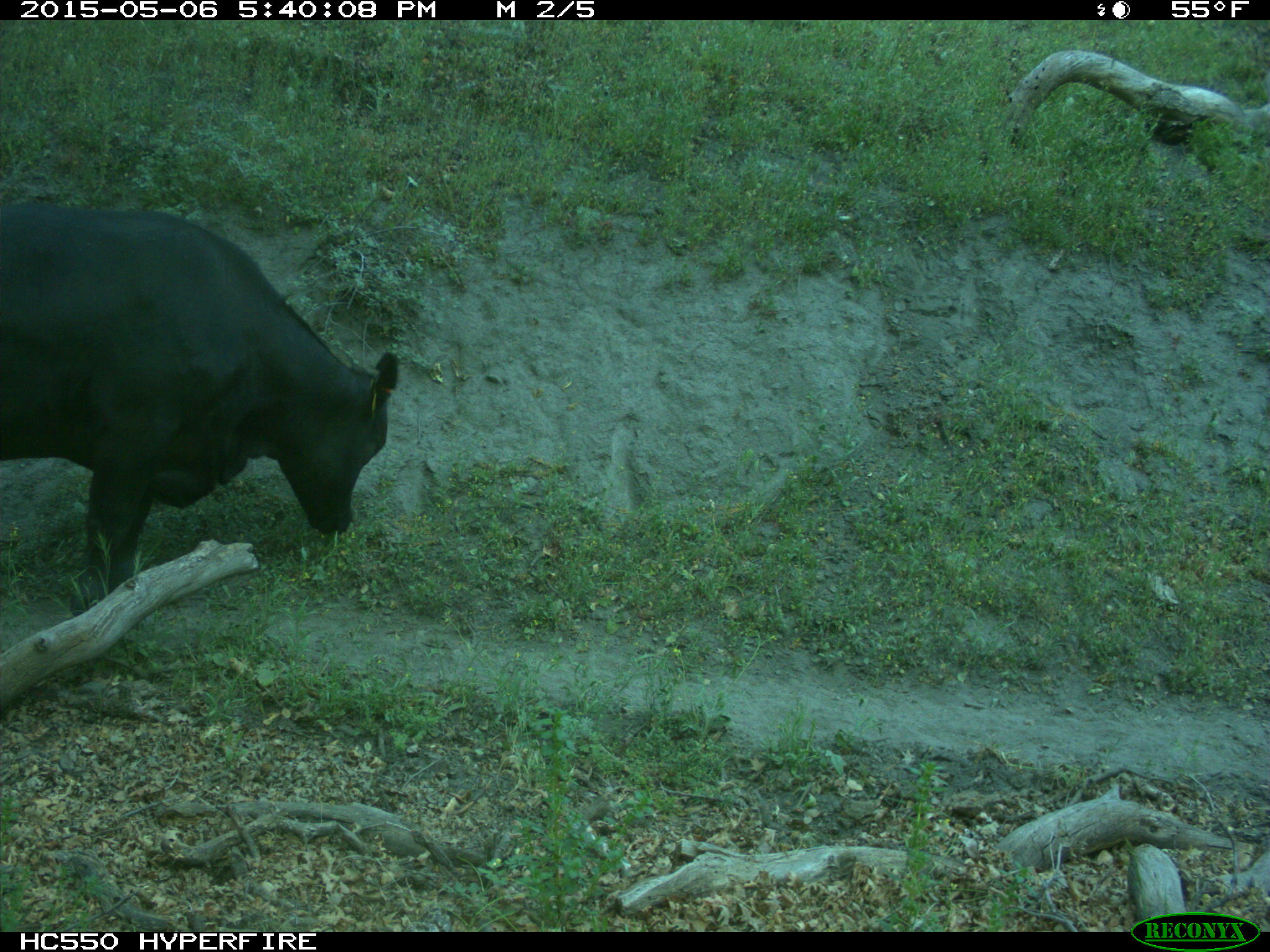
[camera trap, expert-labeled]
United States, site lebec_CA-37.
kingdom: Animalia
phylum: Chordata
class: Mammalia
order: Artiodactyla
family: Bovidae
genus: Bos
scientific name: Bos taurus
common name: domestic cow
Bos taurus (domestic cow).